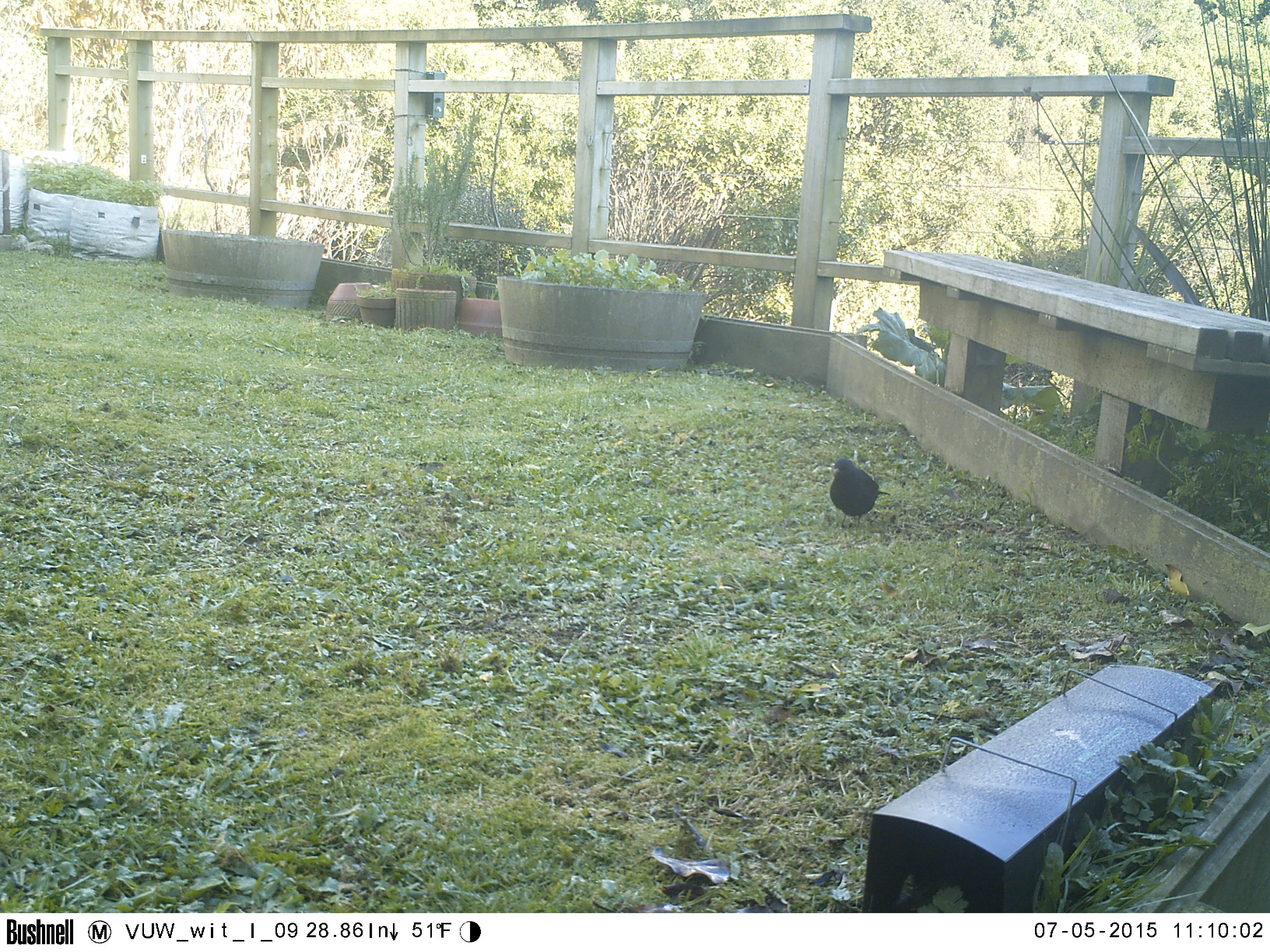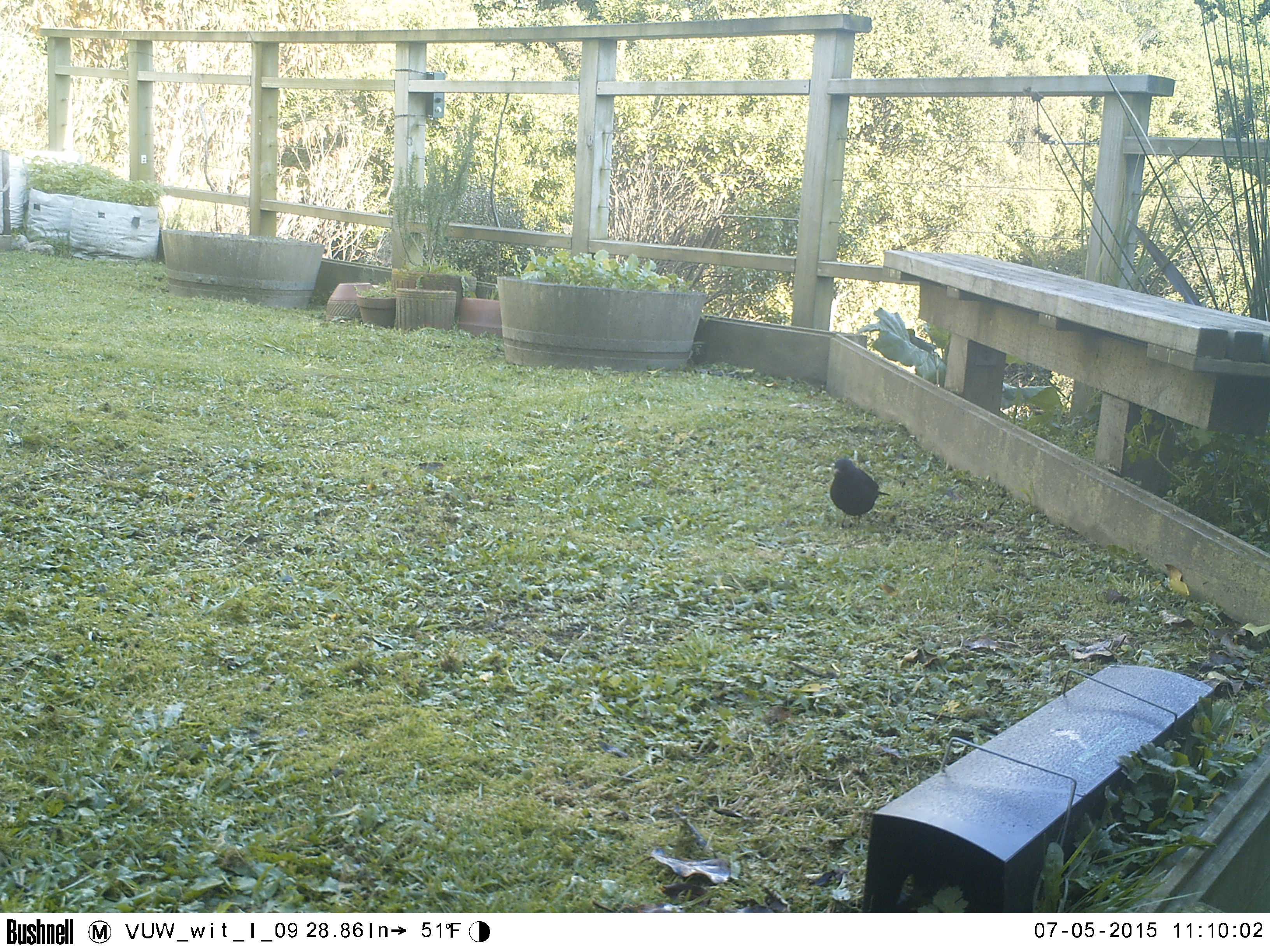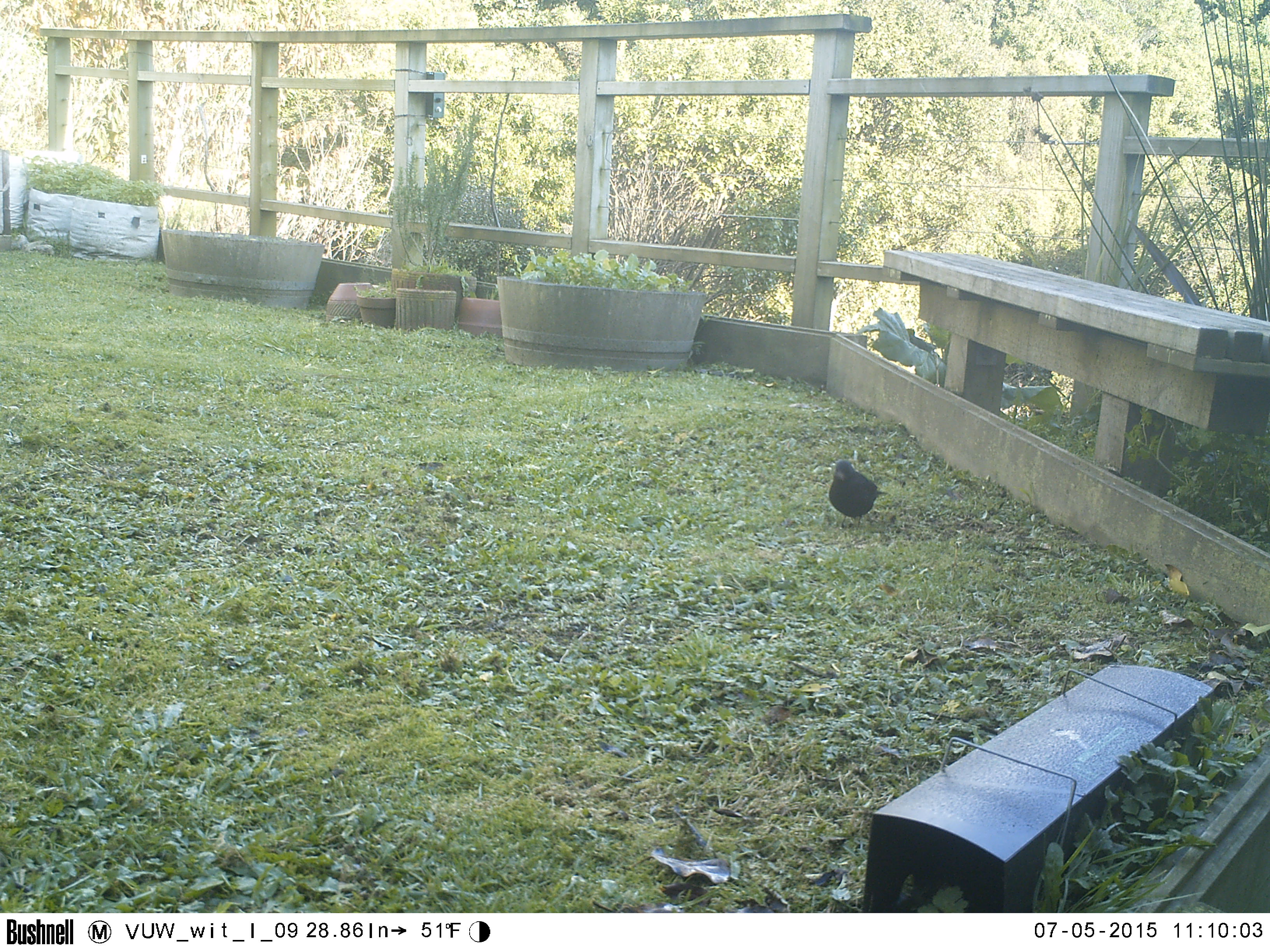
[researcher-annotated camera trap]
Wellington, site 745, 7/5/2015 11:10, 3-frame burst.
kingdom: Animalia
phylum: Chordata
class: Aves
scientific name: Aves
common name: bird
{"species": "bird (Aves)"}